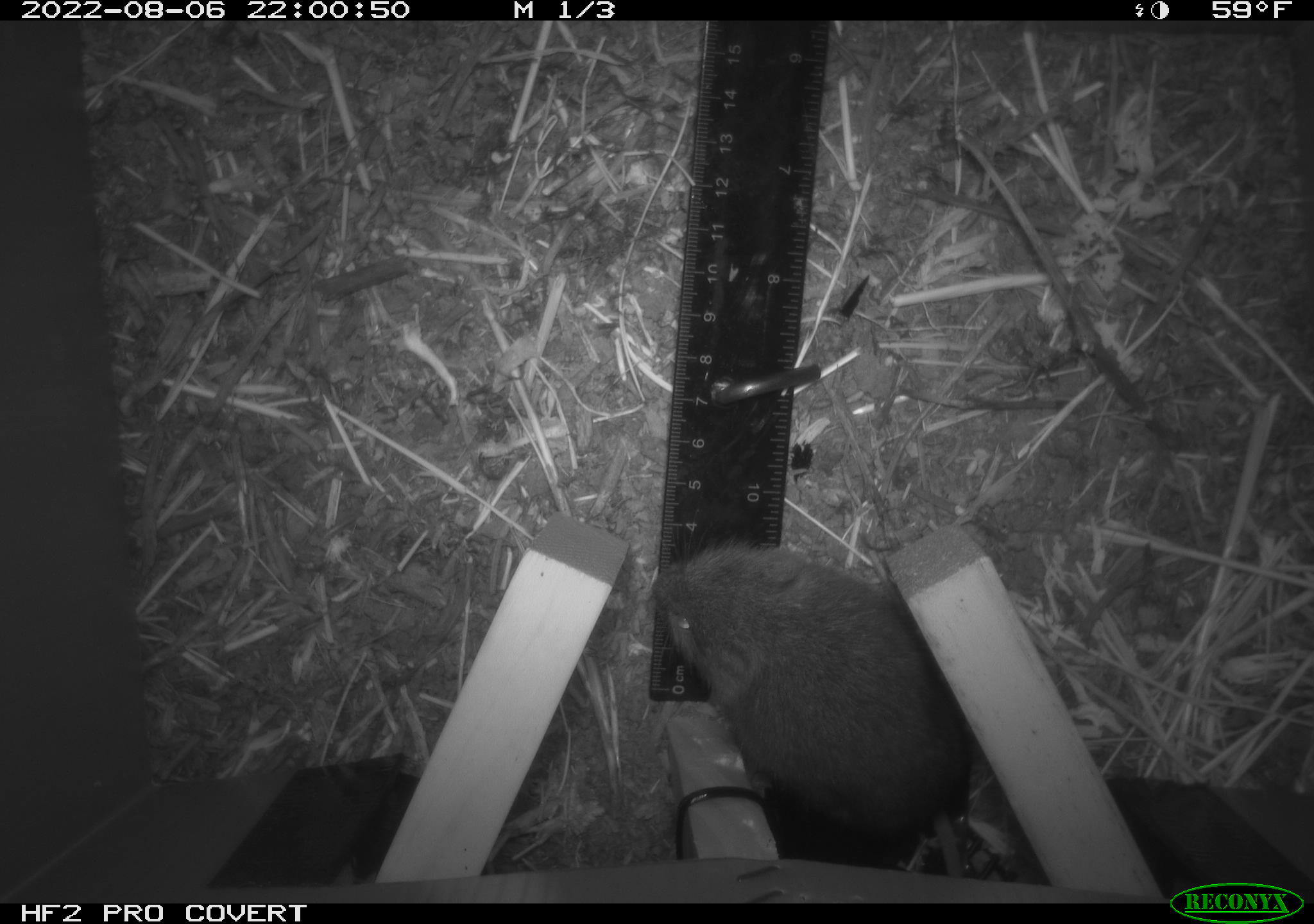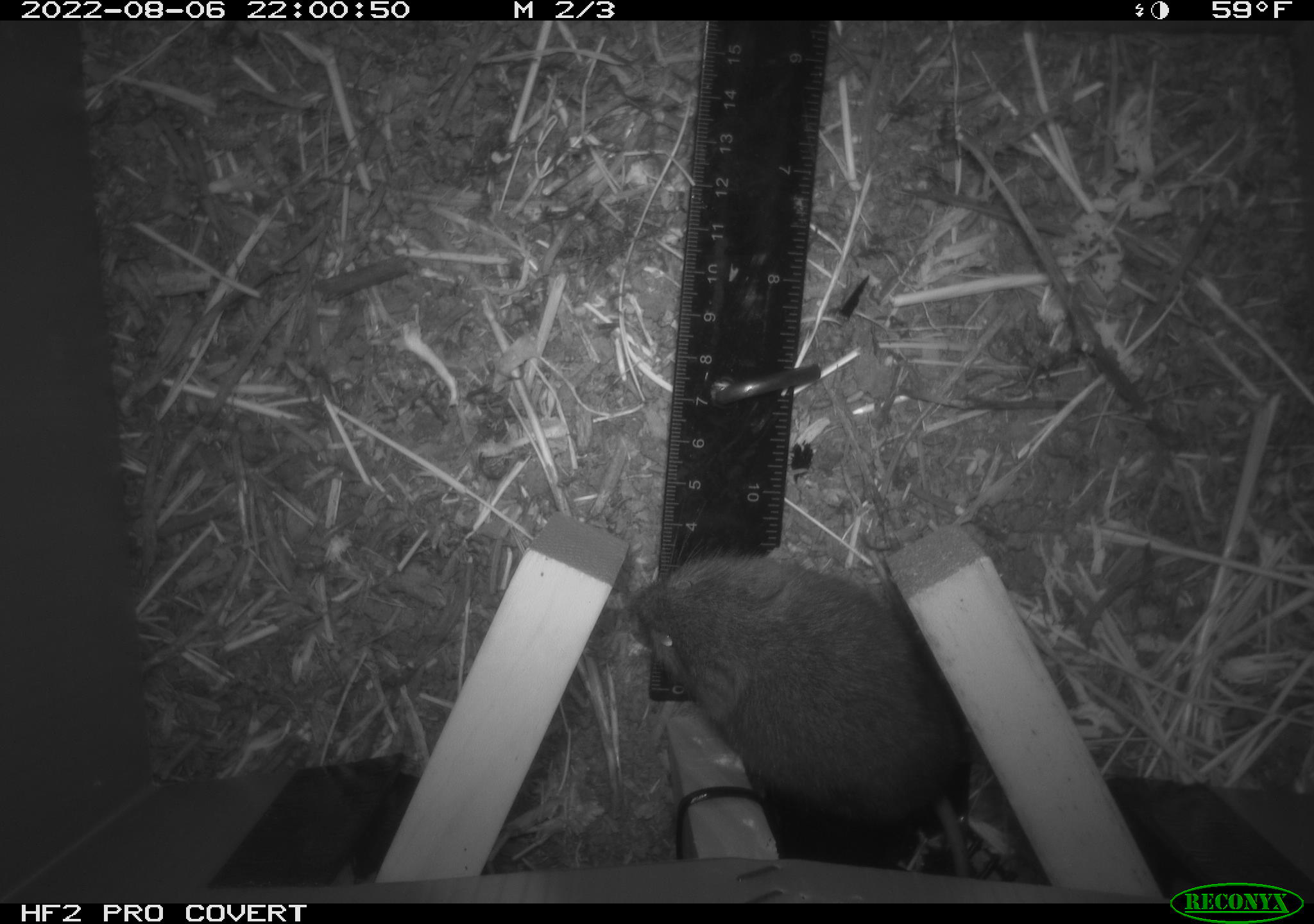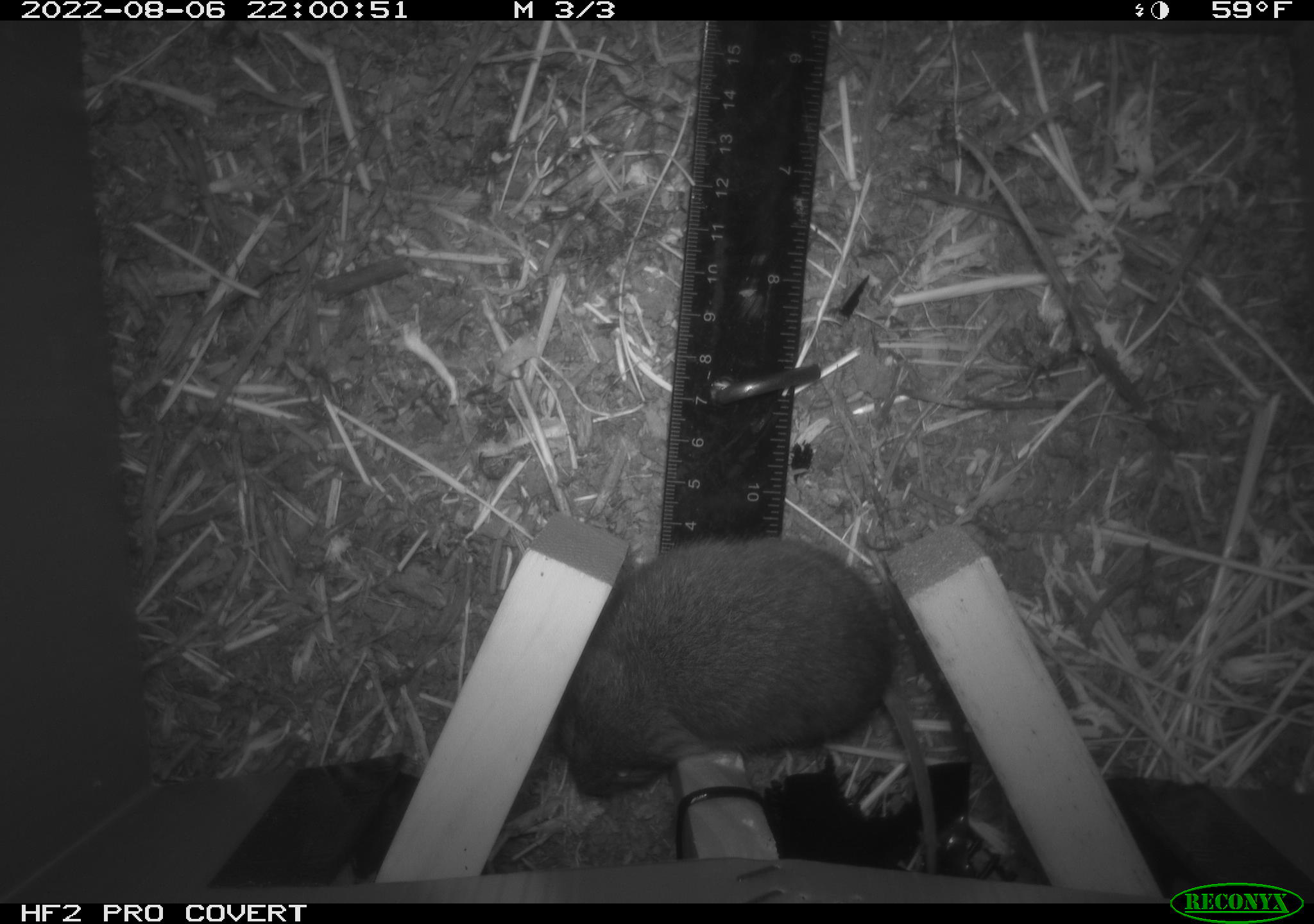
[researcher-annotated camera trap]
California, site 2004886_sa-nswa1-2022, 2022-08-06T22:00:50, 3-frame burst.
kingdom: Animalia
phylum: Chordata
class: Mammalia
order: Rodentia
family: Cricetidae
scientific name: Cricetidae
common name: hamsters, voles, lemmings, and allies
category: cricetidae family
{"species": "cricetidae family (hamsters, voles, lemmings, and allies) (Cricetidae)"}